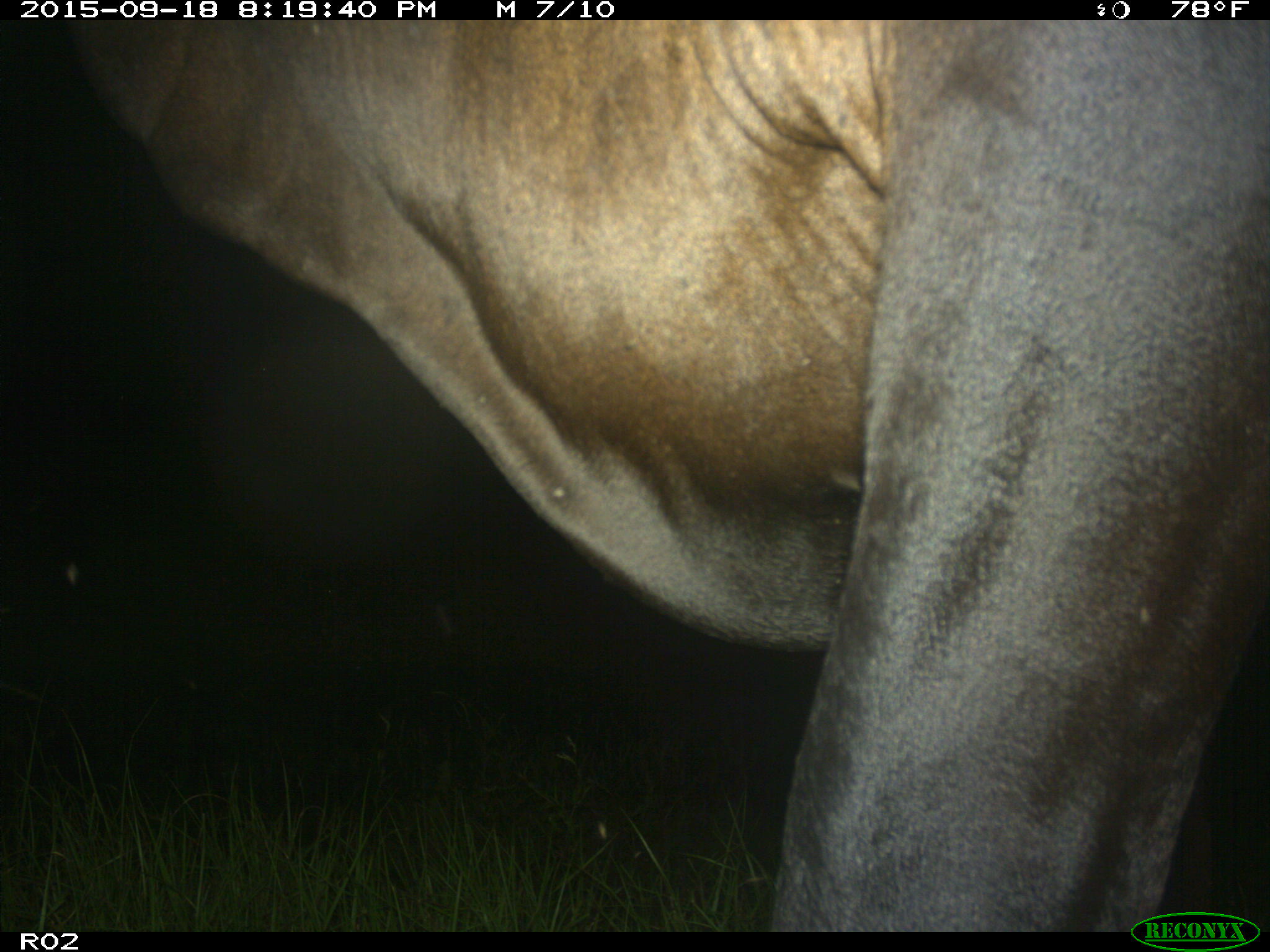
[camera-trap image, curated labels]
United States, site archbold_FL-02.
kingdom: Animalia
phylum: Chordata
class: Mammalia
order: Artiodactyla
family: Bovidae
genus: Bos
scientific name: Bos taurus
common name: domestic cow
Bos taurus (domestic cow).